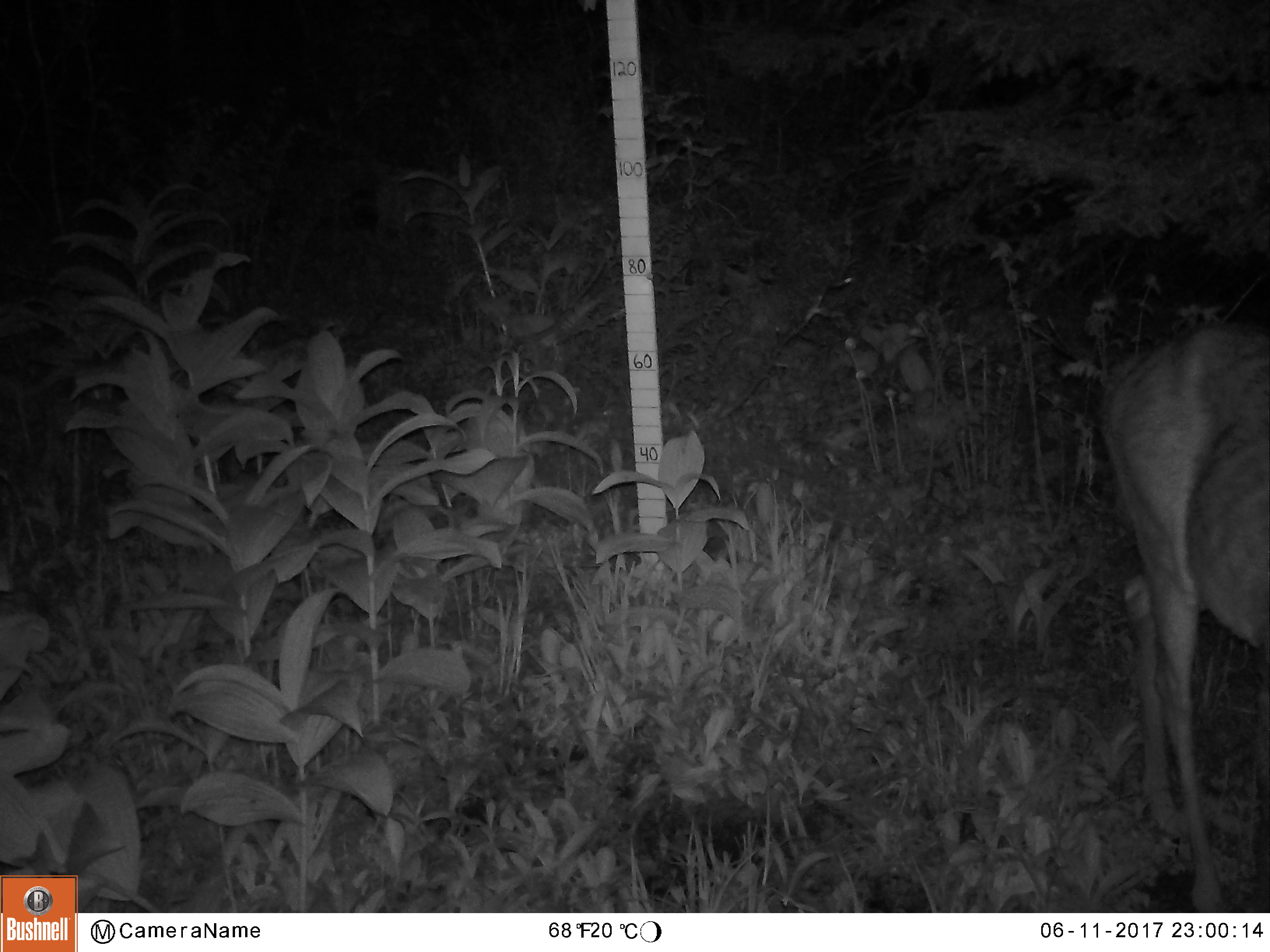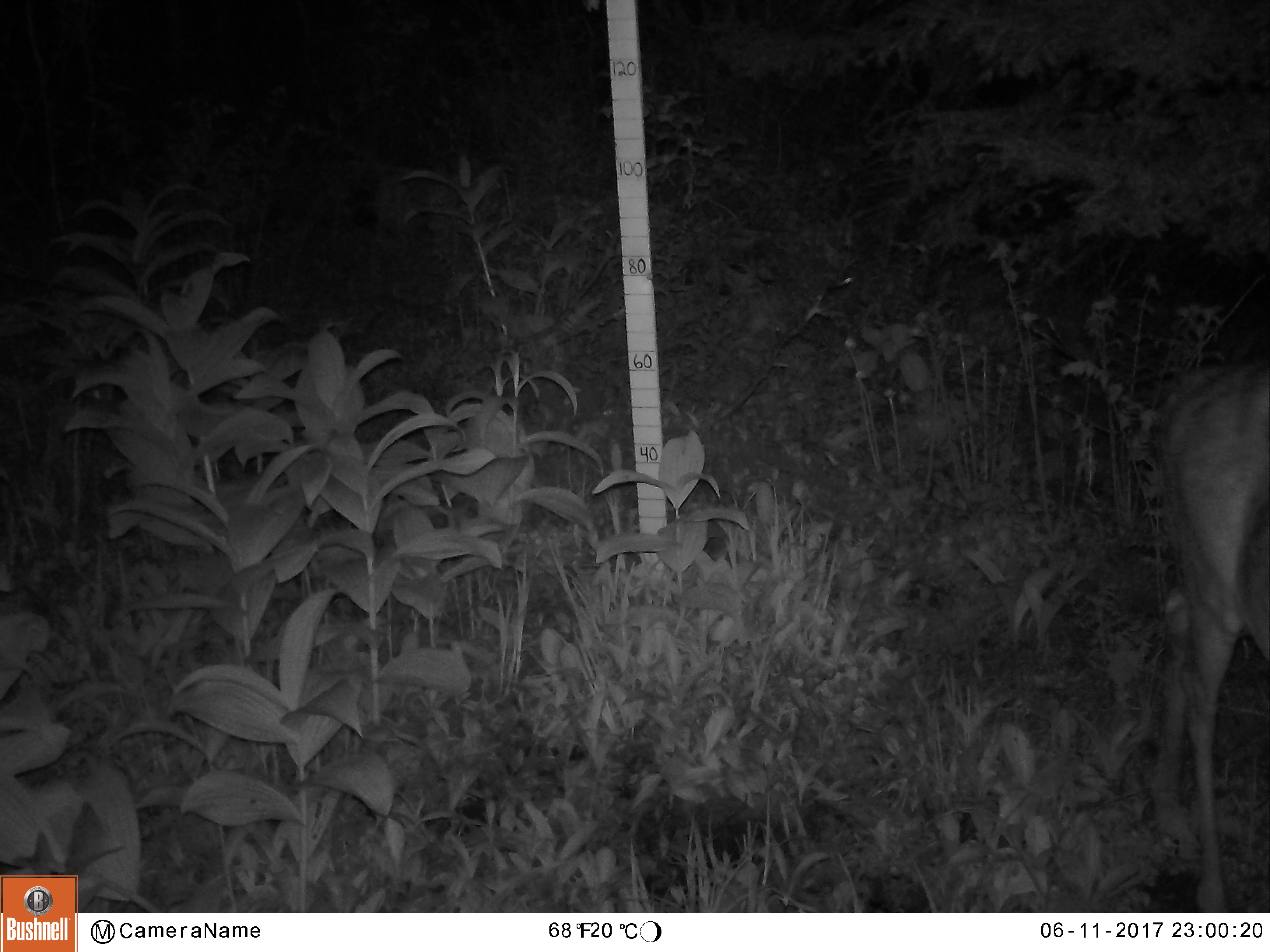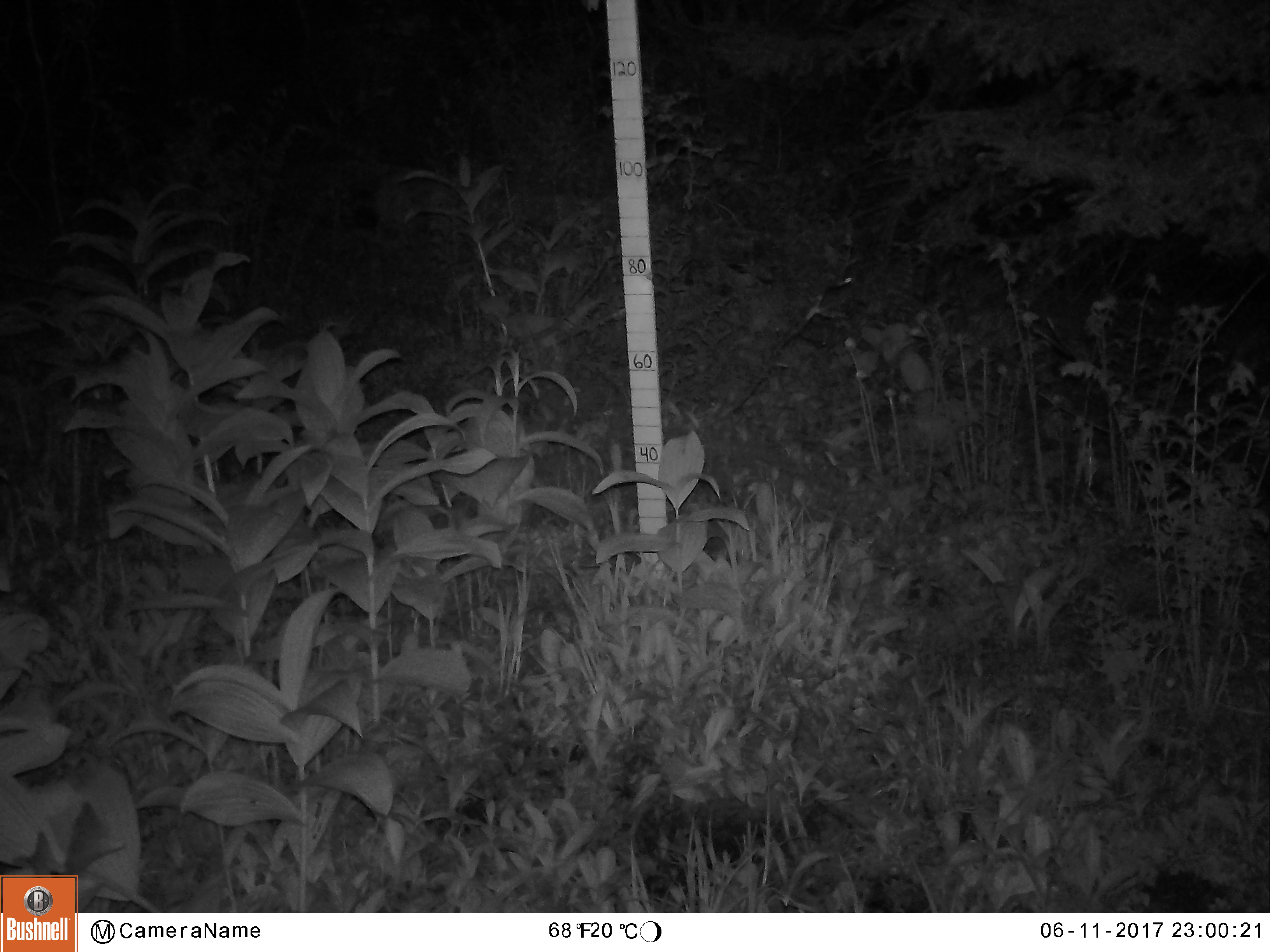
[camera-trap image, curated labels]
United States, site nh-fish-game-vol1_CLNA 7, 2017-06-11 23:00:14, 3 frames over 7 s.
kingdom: Animalia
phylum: Chordata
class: Mammalia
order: Artiodactyla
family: Cervidae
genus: Odocoileus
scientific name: Odocoileus virginianus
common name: white-tailed deer